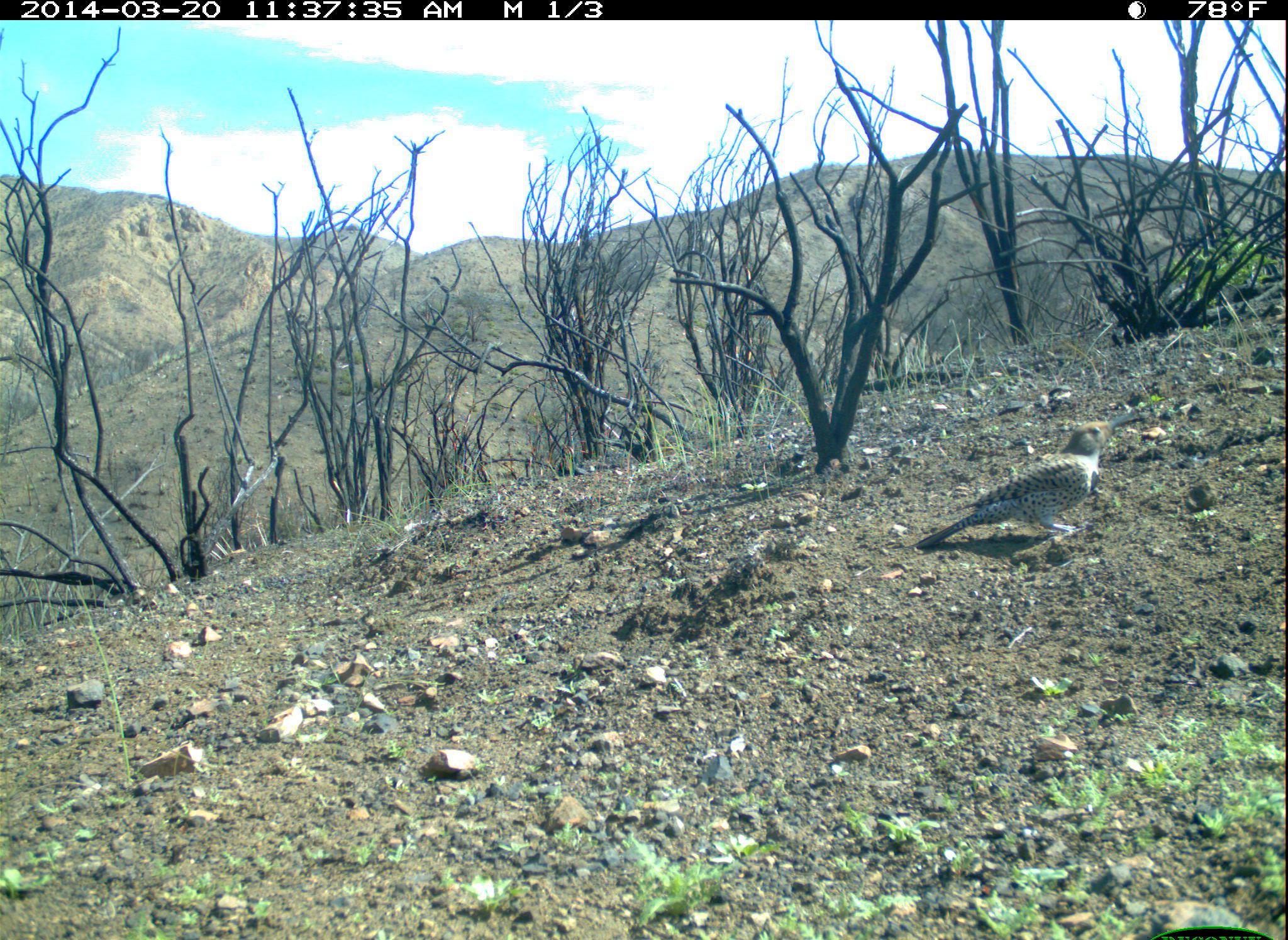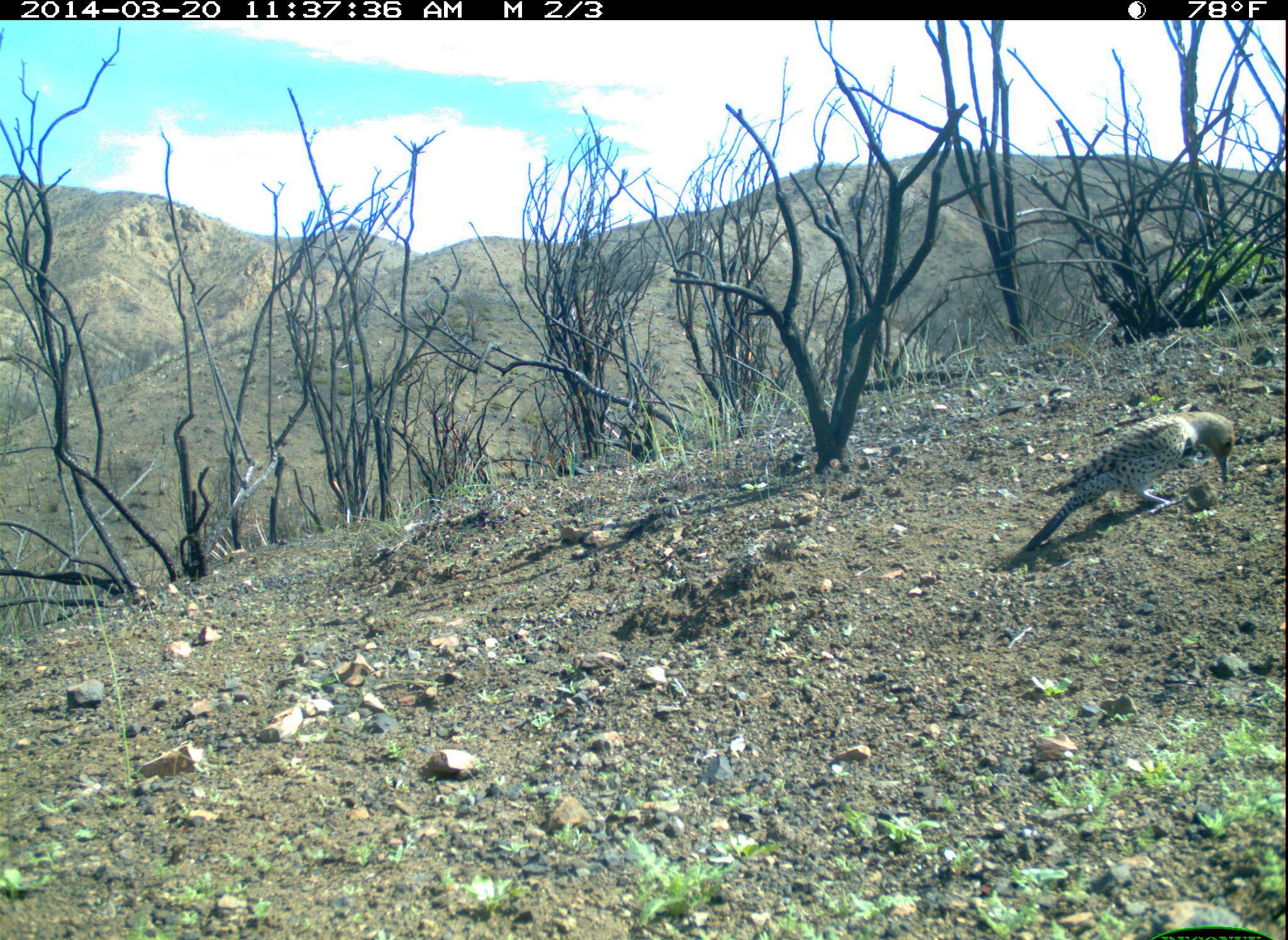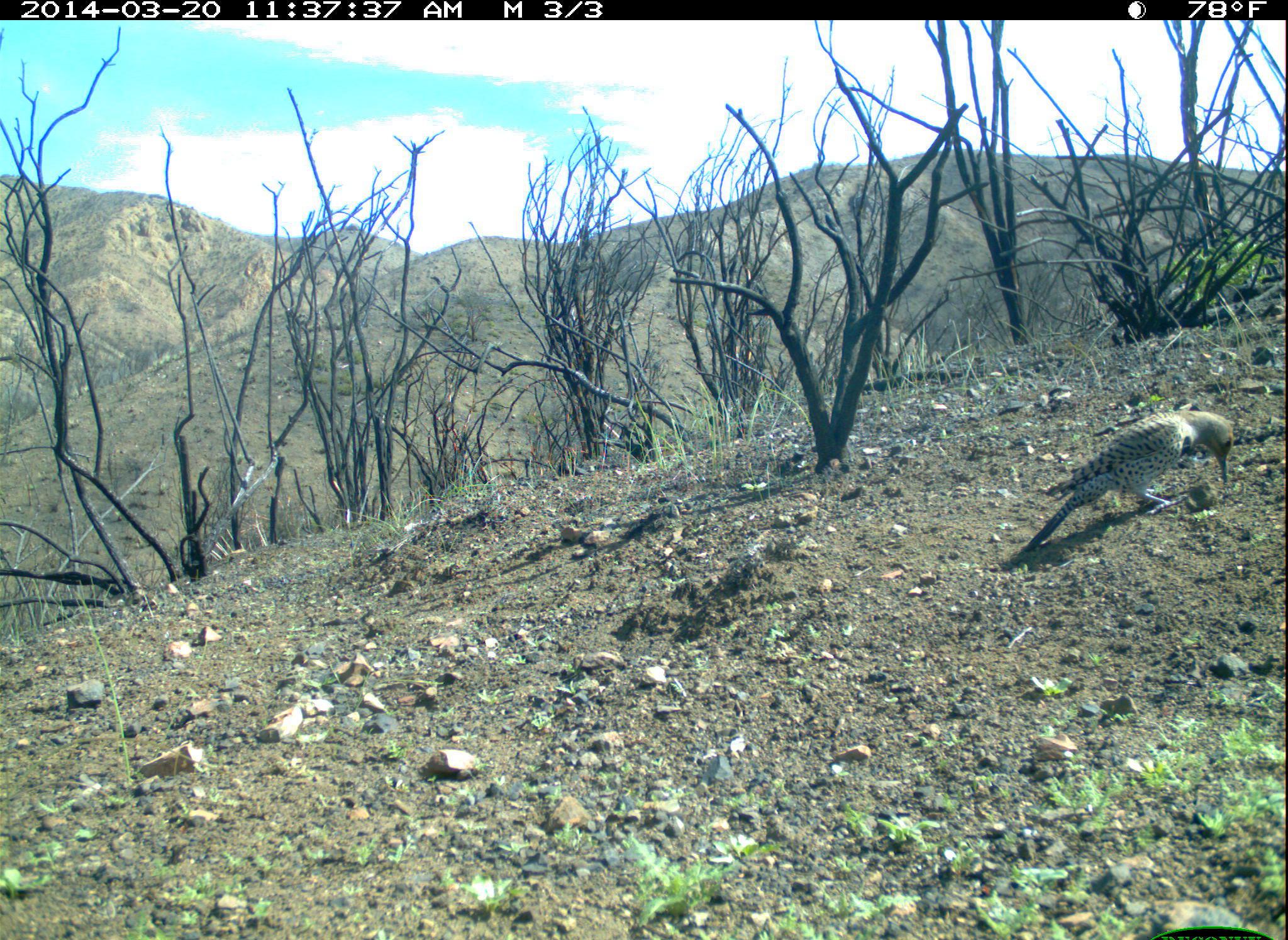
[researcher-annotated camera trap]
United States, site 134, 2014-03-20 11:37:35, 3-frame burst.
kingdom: Animalia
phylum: Chordata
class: Aves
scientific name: Aves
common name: bird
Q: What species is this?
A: Bird (Aves).